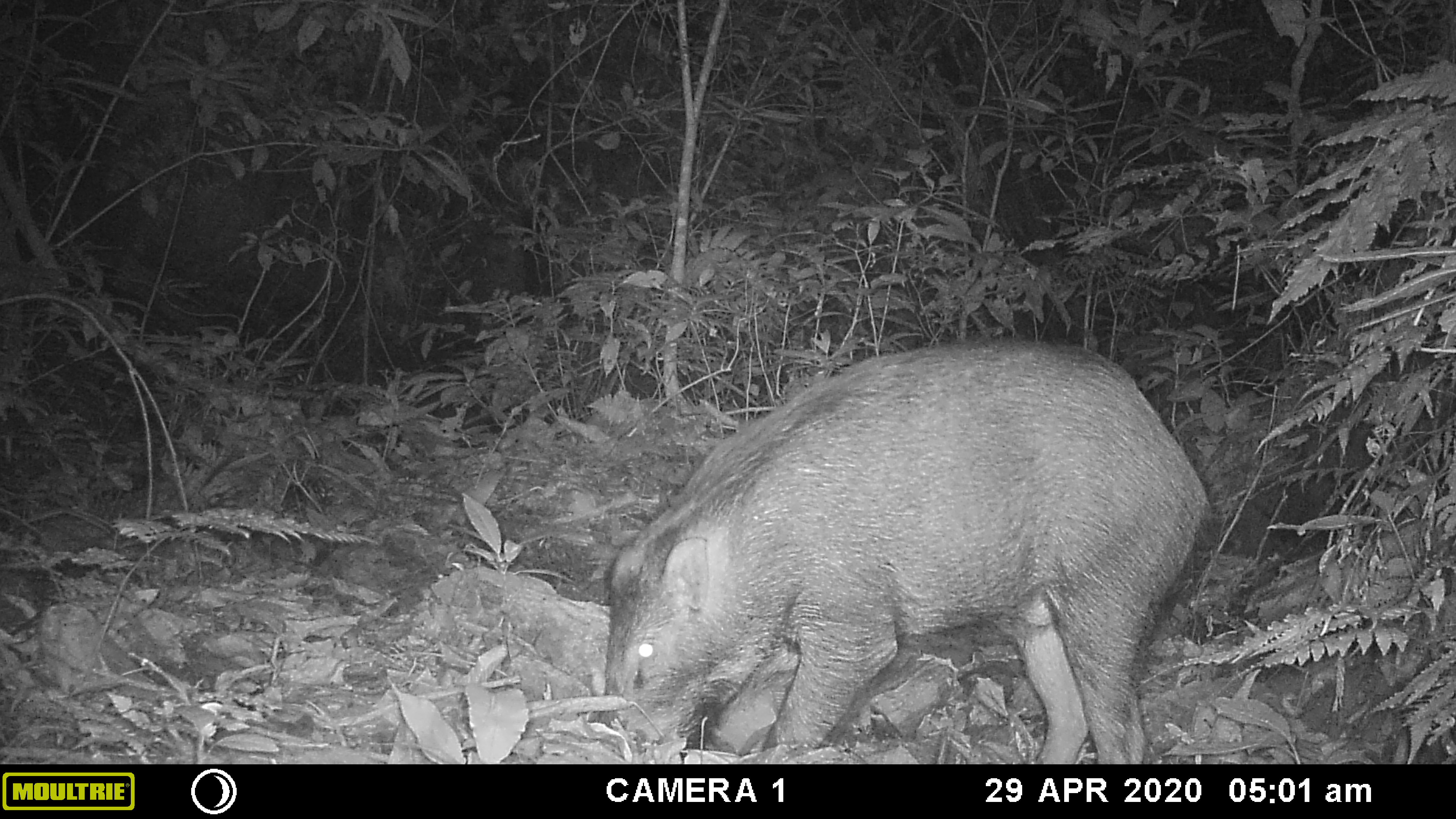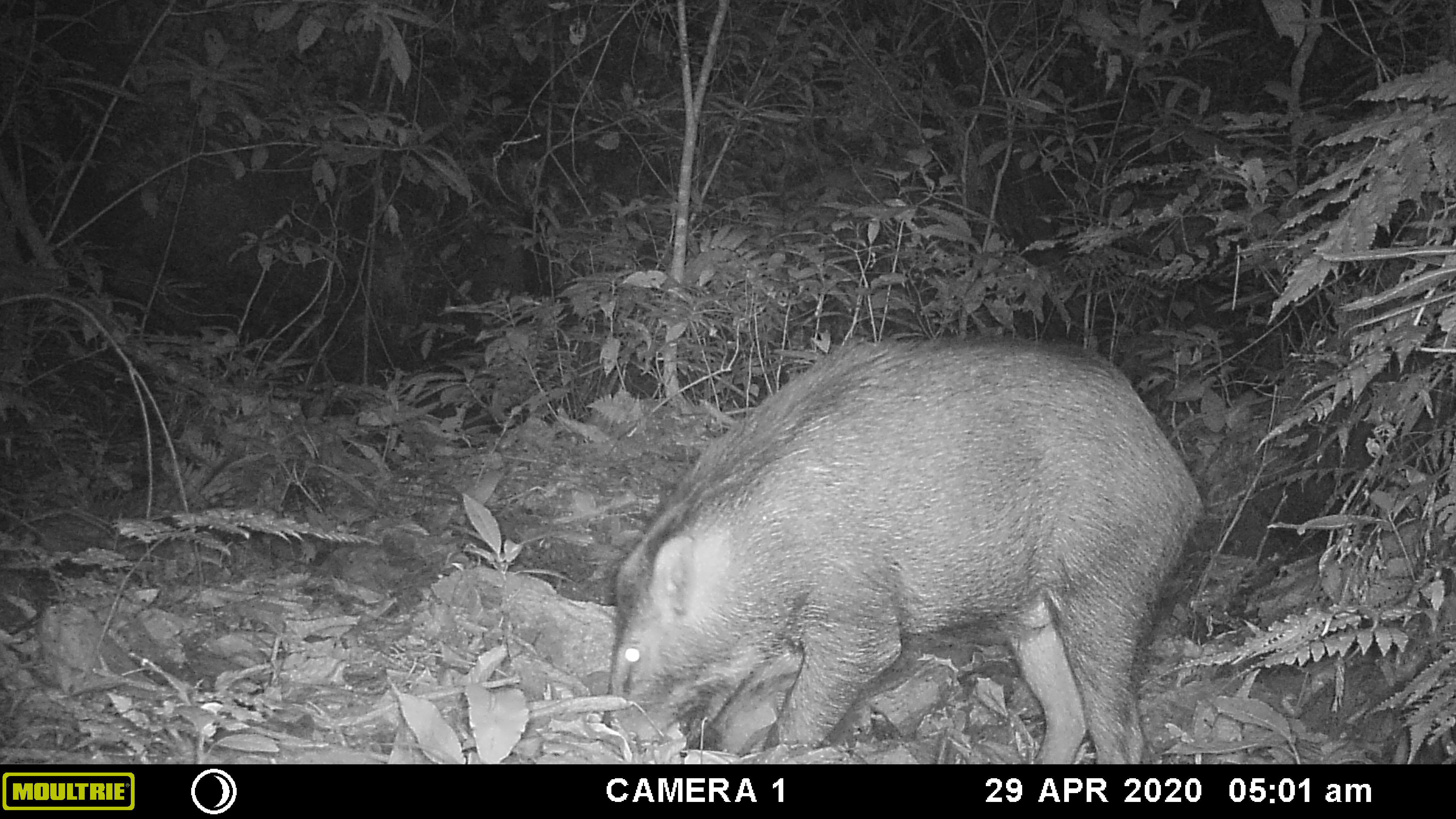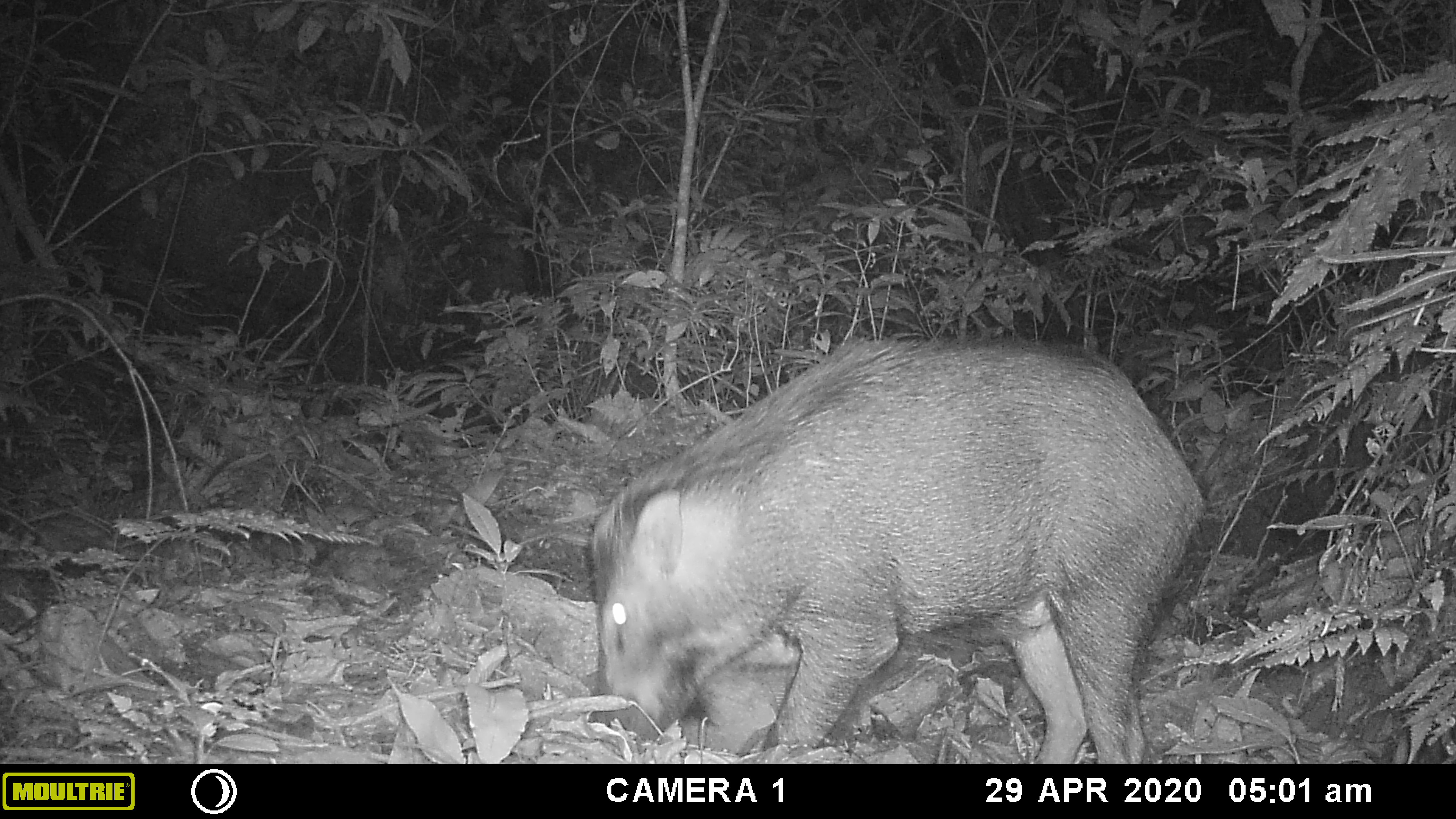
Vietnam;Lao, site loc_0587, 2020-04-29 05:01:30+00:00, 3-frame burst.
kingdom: Animalia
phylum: Chordata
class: Mammalia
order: Artiodactyla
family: Suidae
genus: Sus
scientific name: Sus scrofa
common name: eurasian wild pig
Eurasian wild pig (Sus scrofa). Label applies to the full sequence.